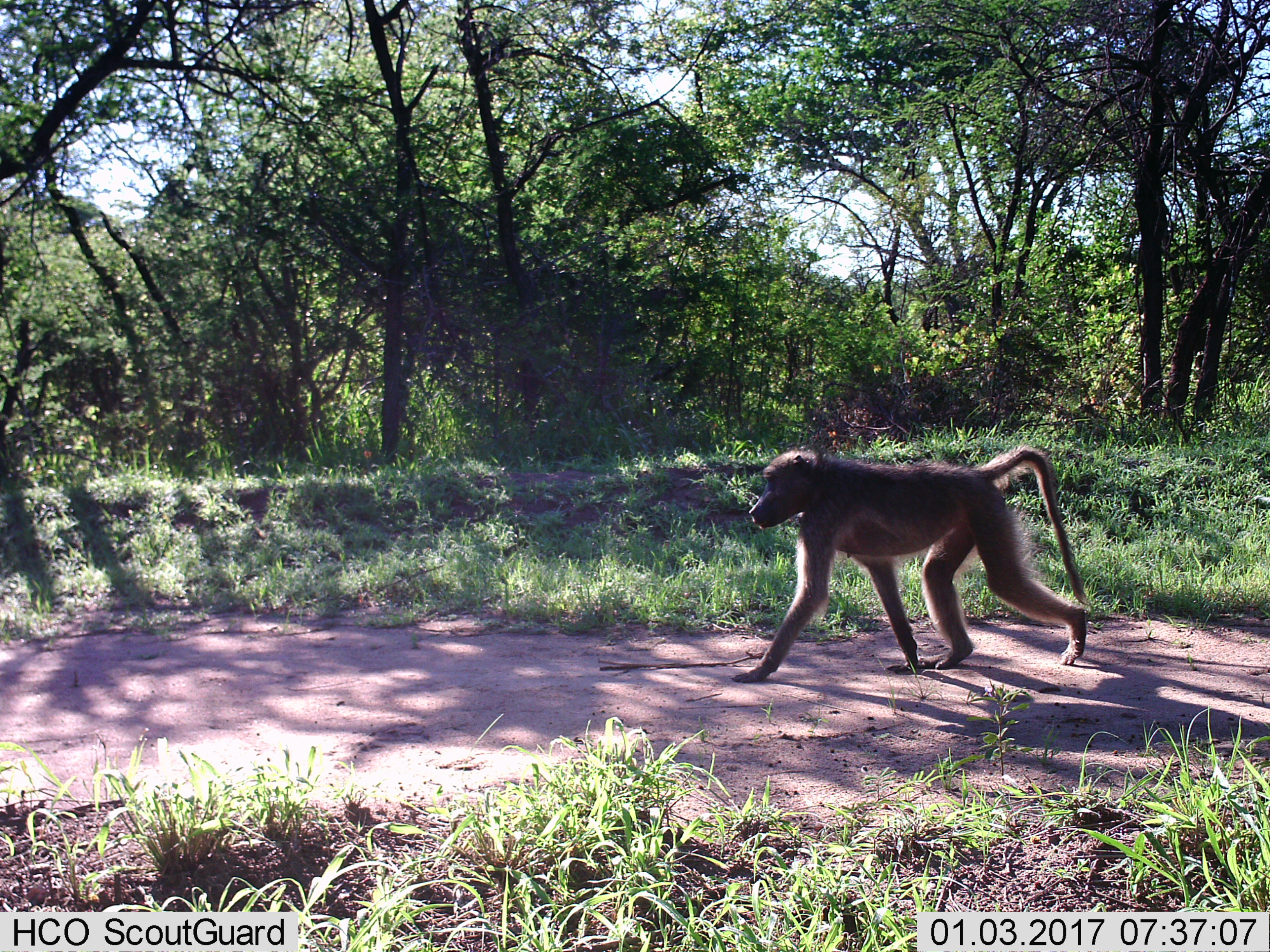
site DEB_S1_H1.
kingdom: Animalia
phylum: Chordata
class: Mammalia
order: Primates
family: Cercopithecidae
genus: Papio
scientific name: Papio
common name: baboon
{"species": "baboon (Papio)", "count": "1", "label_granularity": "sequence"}